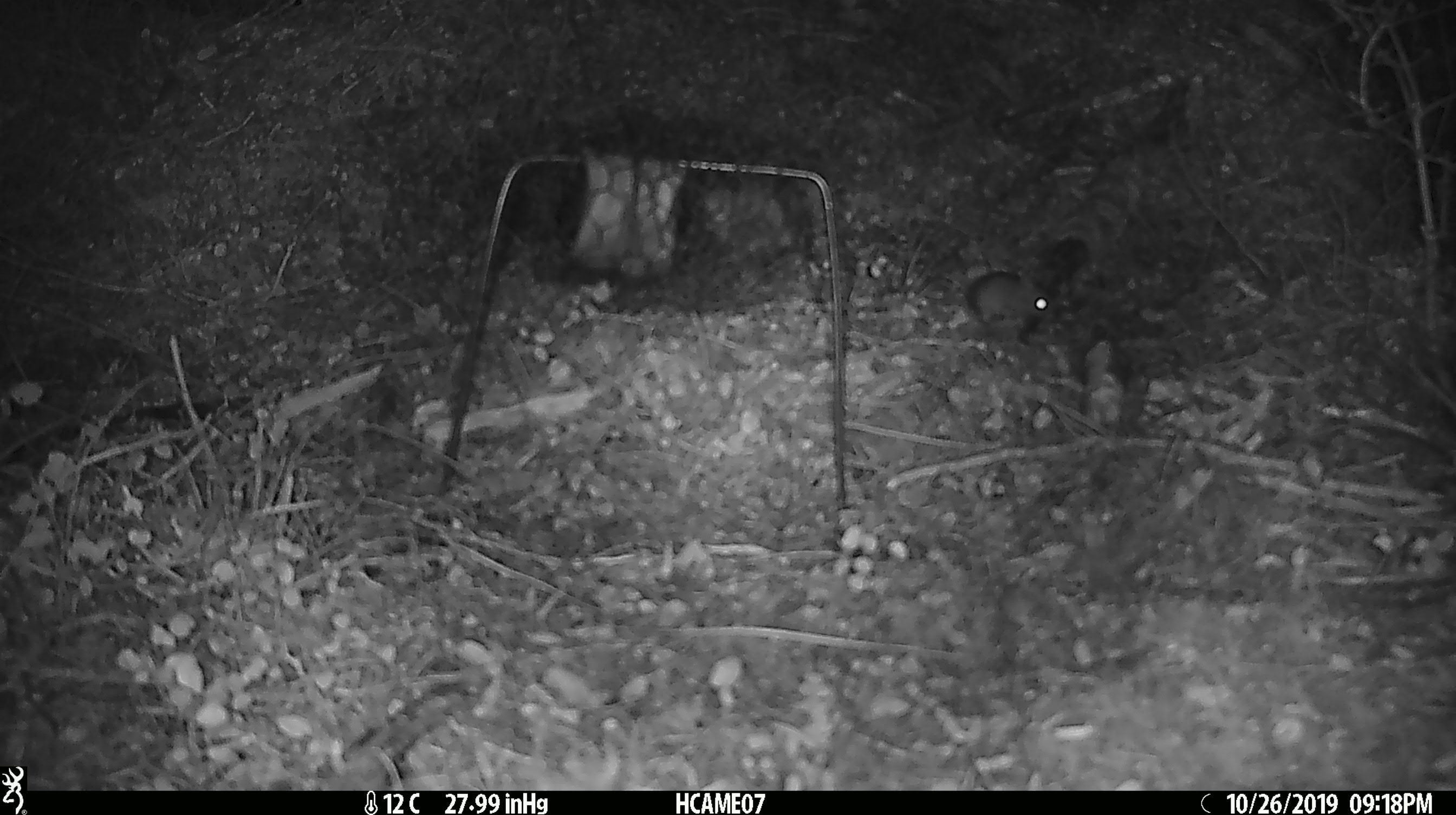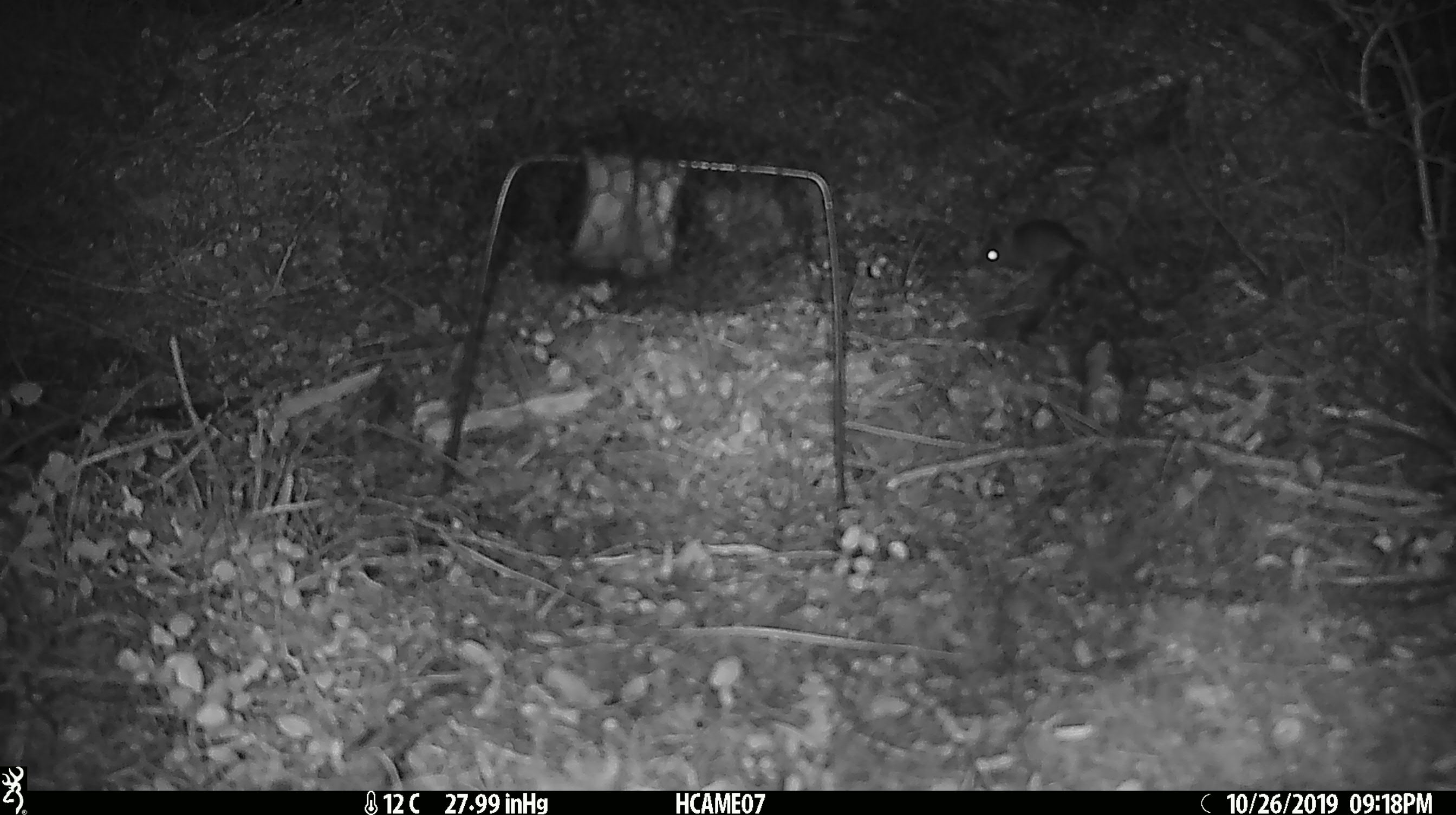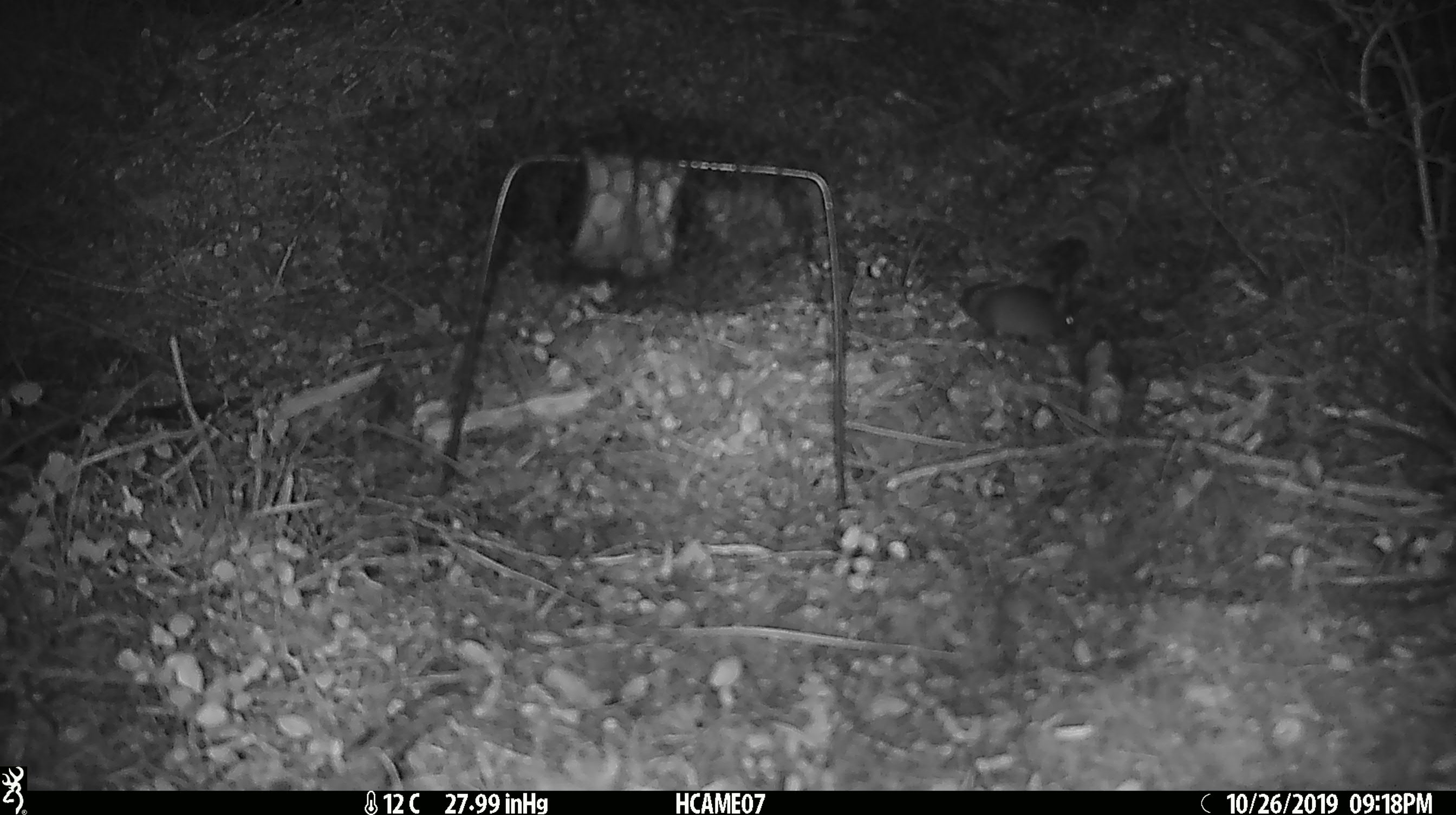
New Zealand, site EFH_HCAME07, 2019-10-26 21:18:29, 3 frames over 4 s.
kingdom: Animalia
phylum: Chordata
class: Mammalia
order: Rodentia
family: Muridae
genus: Mus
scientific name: Mus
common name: mouse